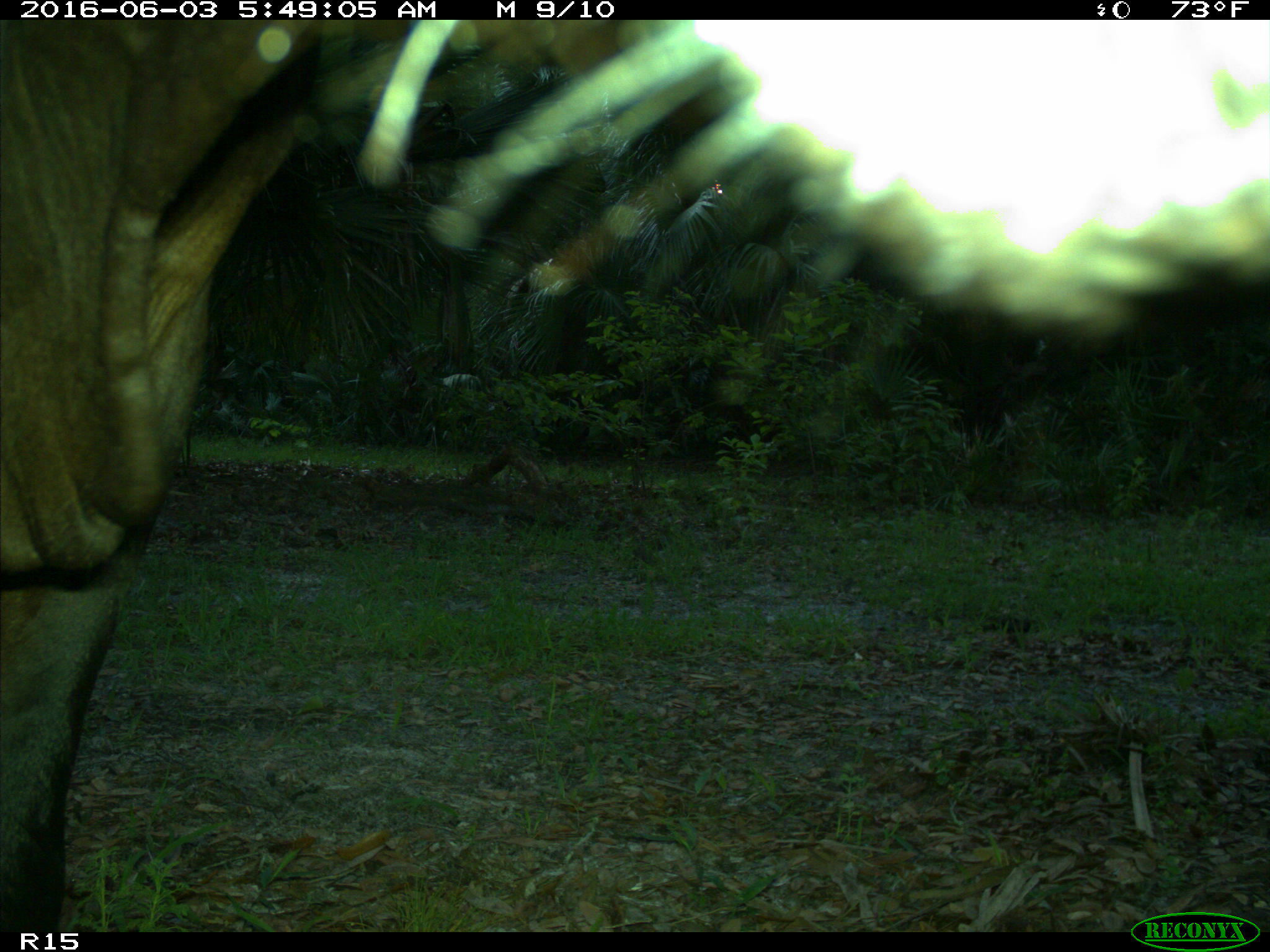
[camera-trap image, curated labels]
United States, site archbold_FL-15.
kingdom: Animalia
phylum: Chordata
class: Mammalia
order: Artiodactyla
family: Bovidae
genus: Bos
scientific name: Bos taurus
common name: domestic cow